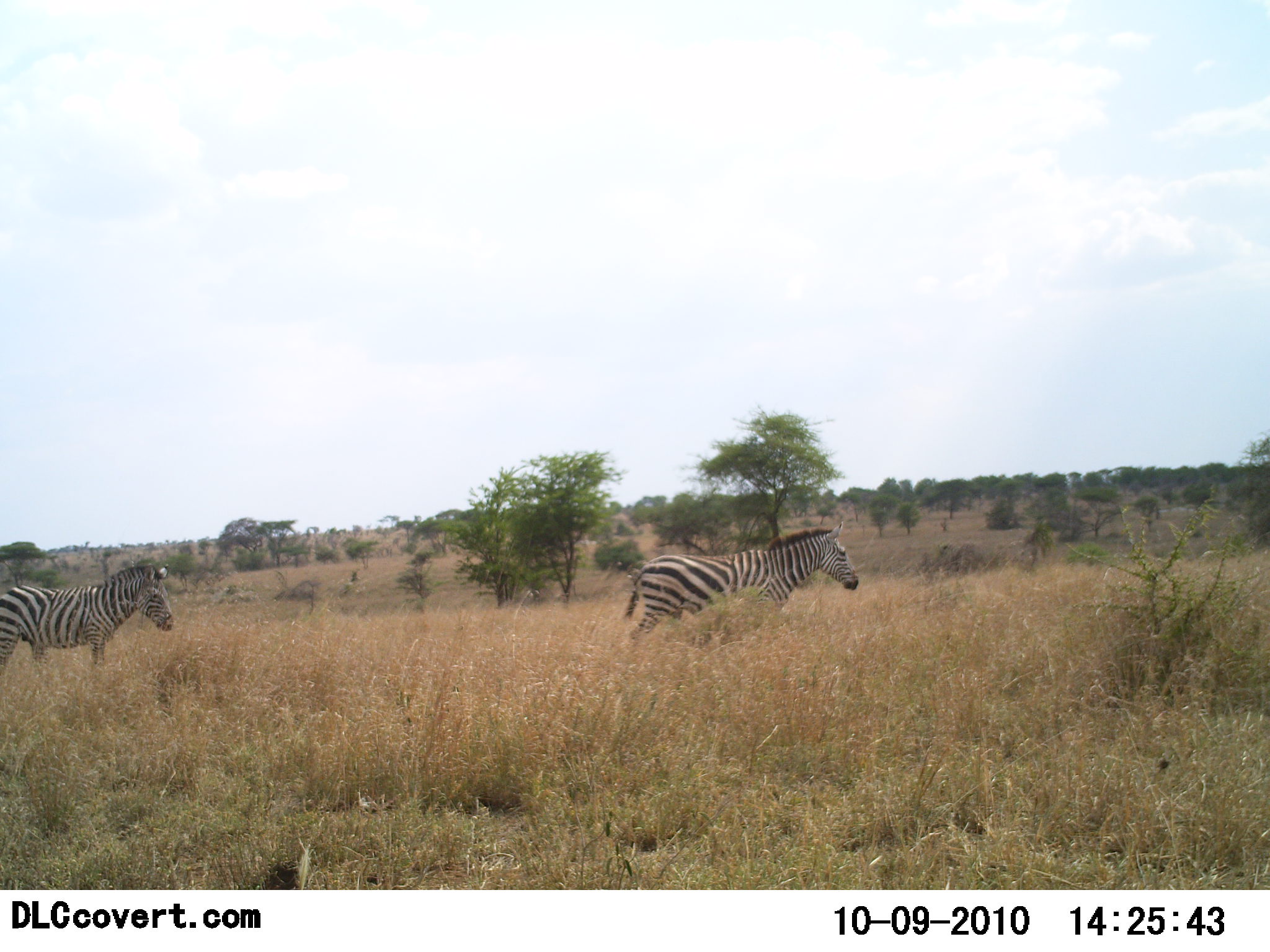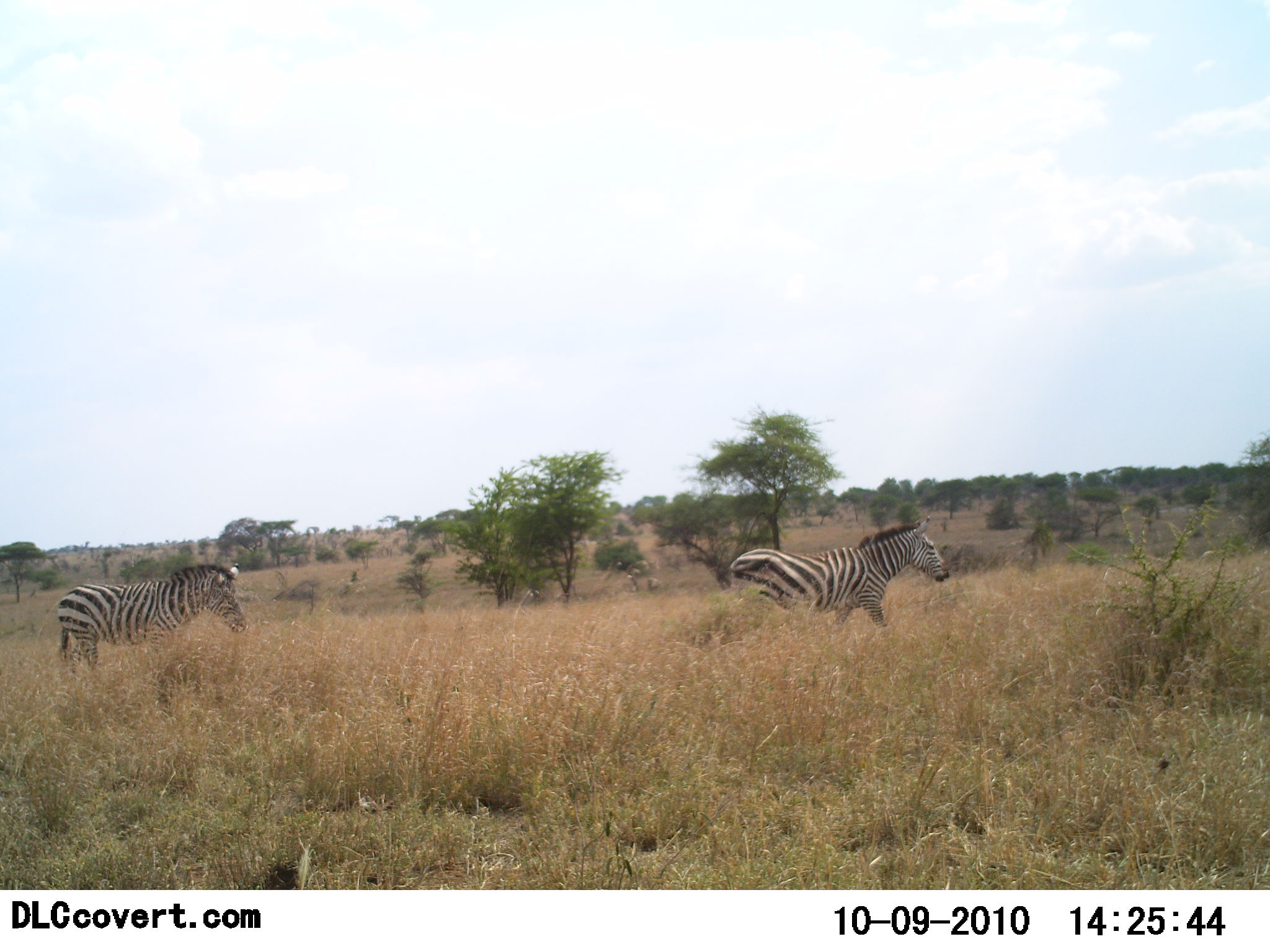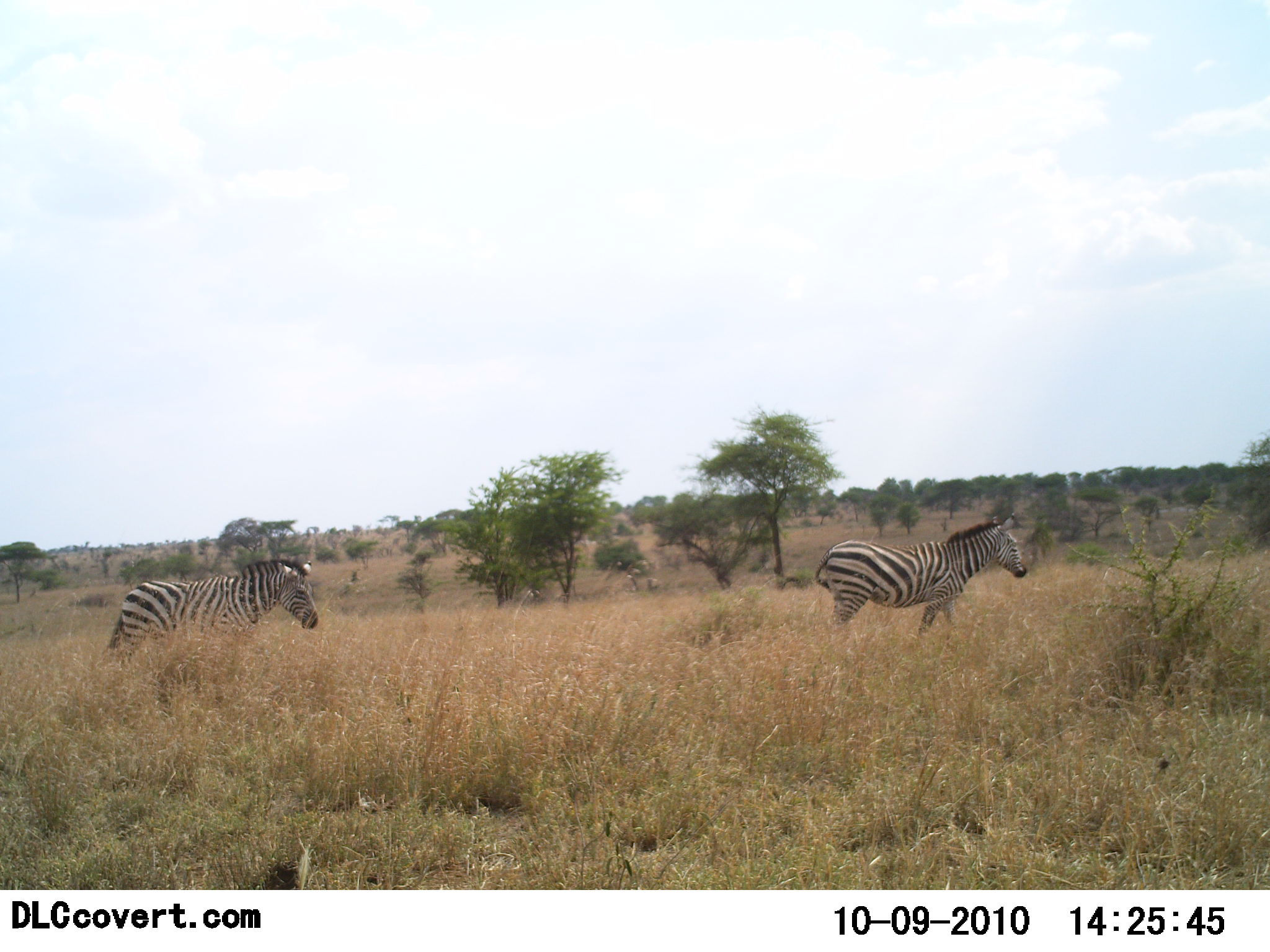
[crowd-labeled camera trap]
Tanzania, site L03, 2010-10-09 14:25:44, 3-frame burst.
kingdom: Animalia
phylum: Chordata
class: Mammalia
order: Perissodactyla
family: Equidae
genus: Equus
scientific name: Equus quagga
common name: plains zebra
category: zebra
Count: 2.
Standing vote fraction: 0%.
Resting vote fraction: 0%.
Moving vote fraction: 100%.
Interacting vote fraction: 0%.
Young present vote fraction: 0%.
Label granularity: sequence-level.